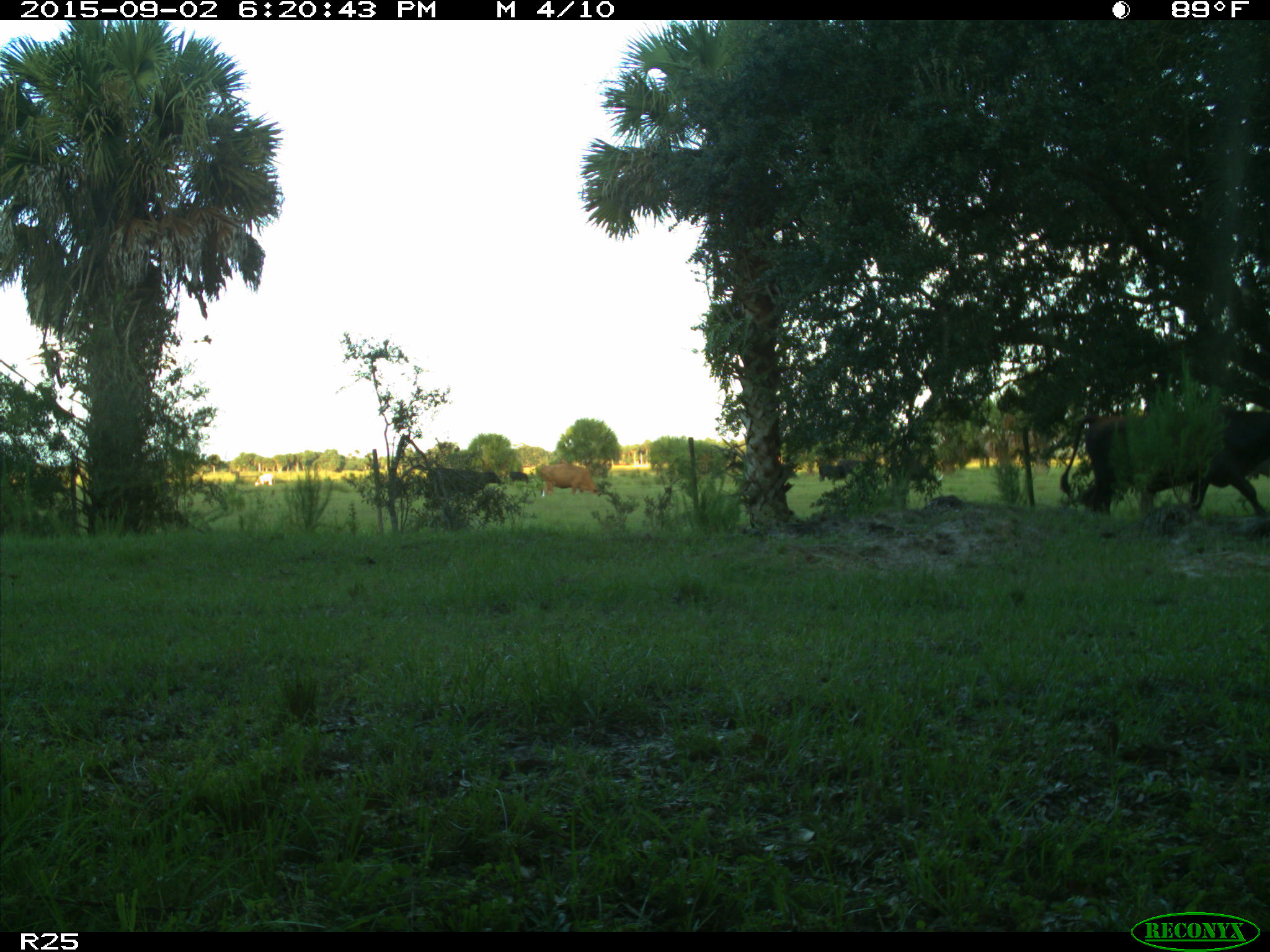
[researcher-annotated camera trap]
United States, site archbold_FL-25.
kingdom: Animalia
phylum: Chordata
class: Mammalia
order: Artiodactyla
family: Bovidae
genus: Bos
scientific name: Bos taurus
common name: domestic cow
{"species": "Bos taurus (domestic cow)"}